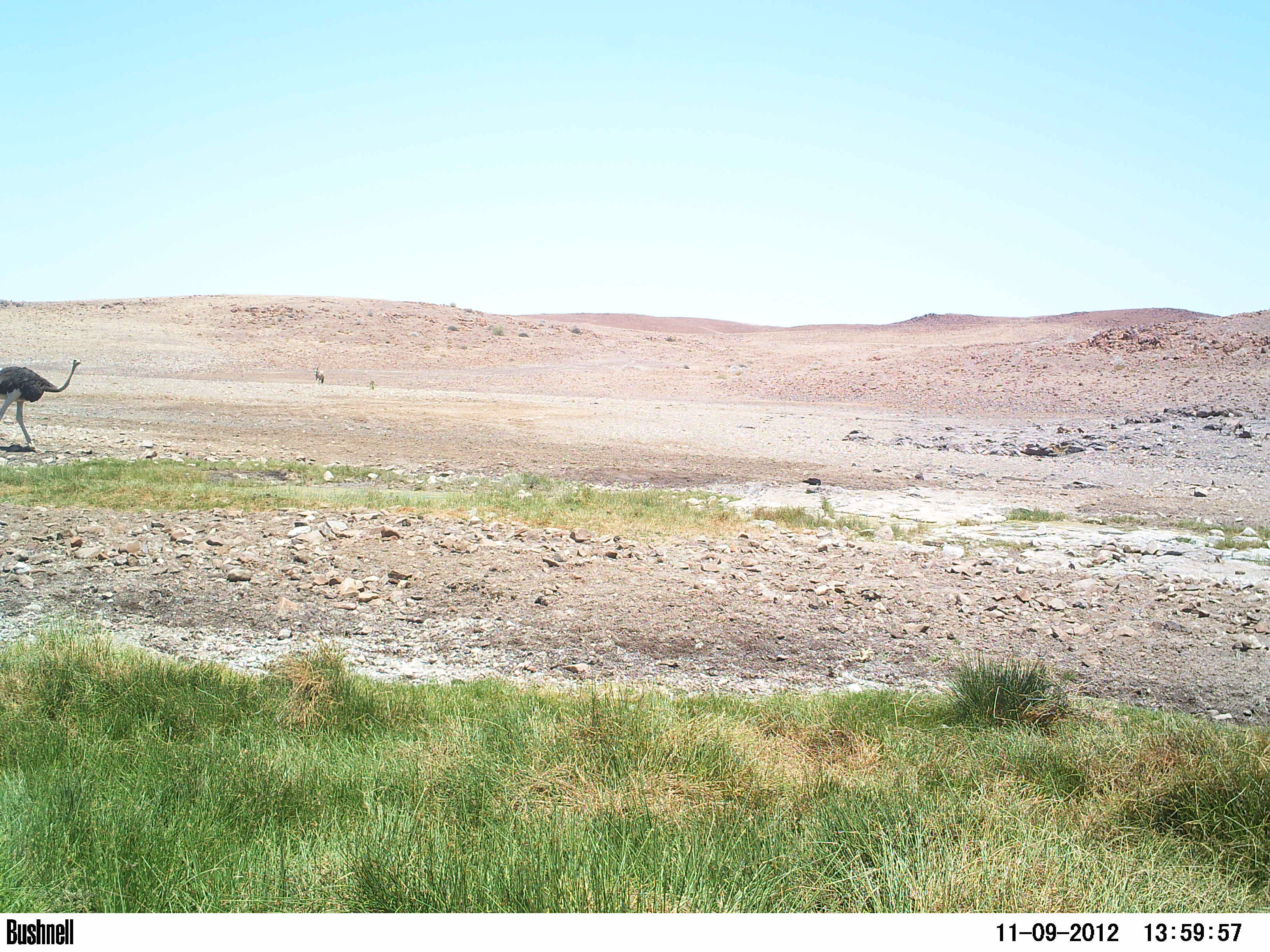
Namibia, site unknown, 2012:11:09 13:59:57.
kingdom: Animalia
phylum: Chordata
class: Aves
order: Struthioniformes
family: Struthionidae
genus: Struthio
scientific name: Struthio camelus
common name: common ostrich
Struthio camelus (common ostrich).